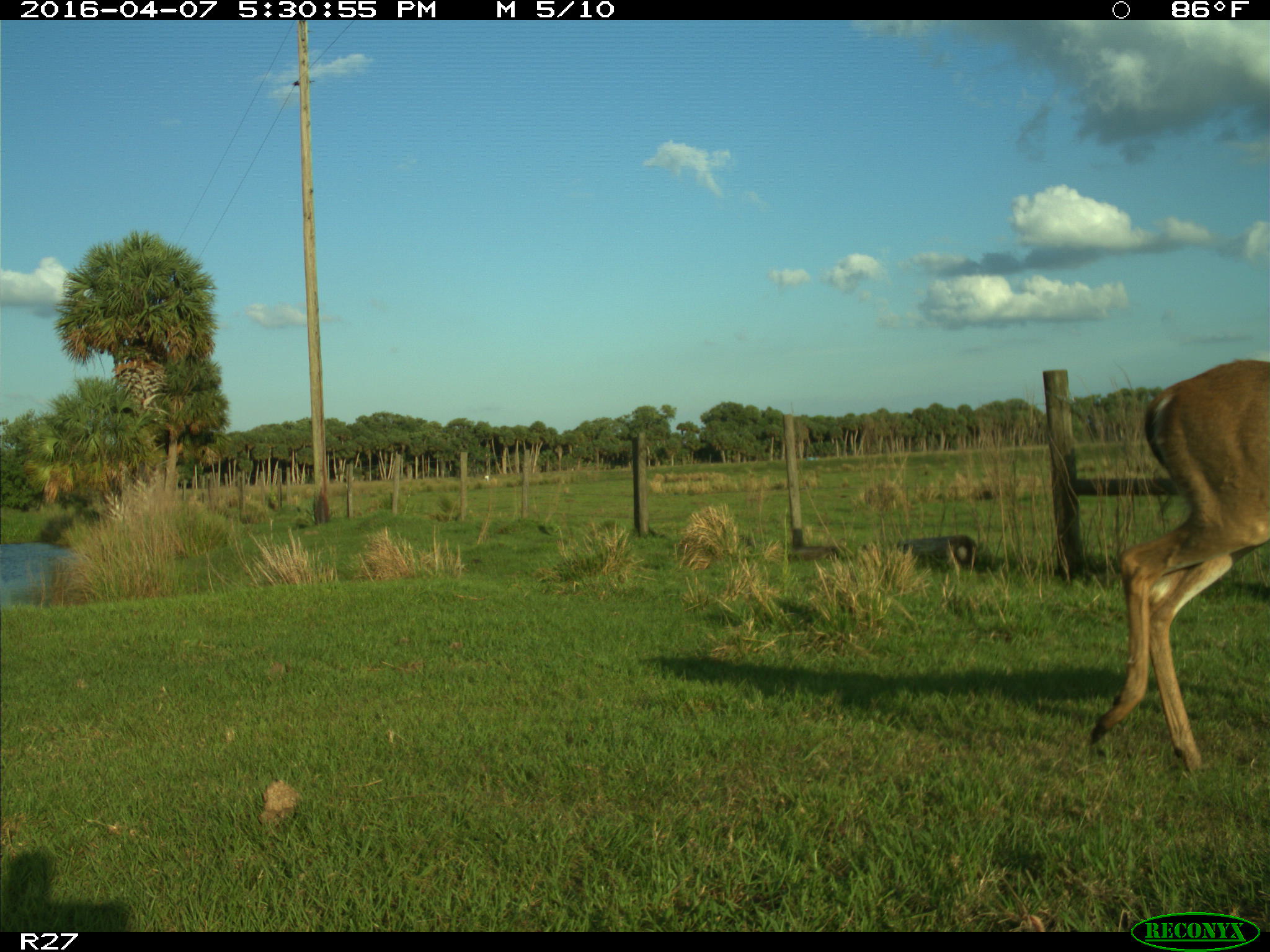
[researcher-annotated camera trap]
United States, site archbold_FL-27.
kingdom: Animalia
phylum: Chordata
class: Mammalia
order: Artiodactyla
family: Cervidae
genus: Odocoileus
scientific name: Odocoileus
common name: deer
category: unidentified deer